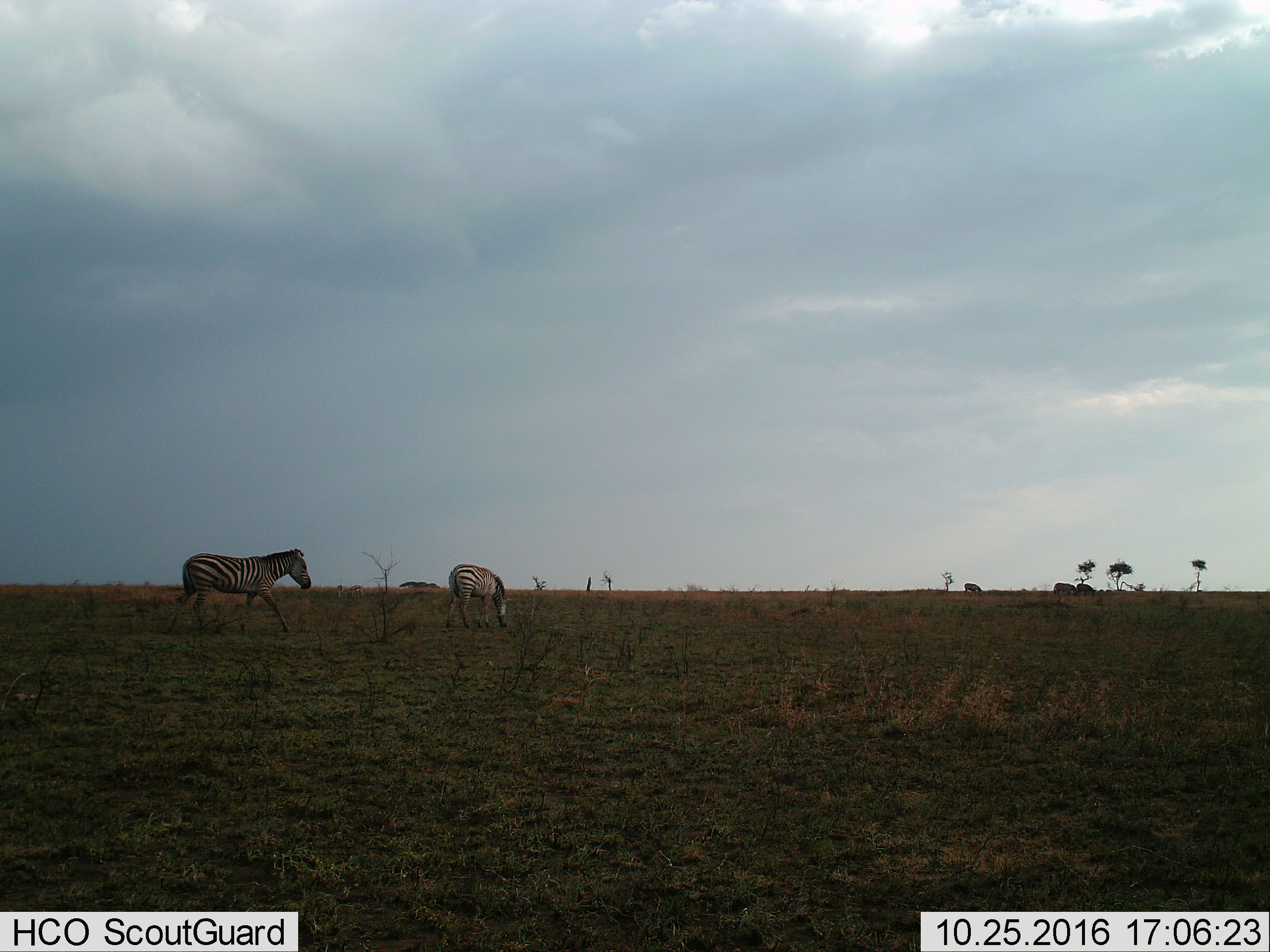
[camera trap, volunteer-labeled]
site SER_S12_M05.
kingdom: Animalia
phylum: Chordata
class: Mammalia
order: Perissodactyla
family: Equidae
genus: Equus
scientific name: Equus quagga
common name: plains zebra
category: zebraplains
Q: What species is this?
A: Zebraplains (plains zebra) (Equus quagga).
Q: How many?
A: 3.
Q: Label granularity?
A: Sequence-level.